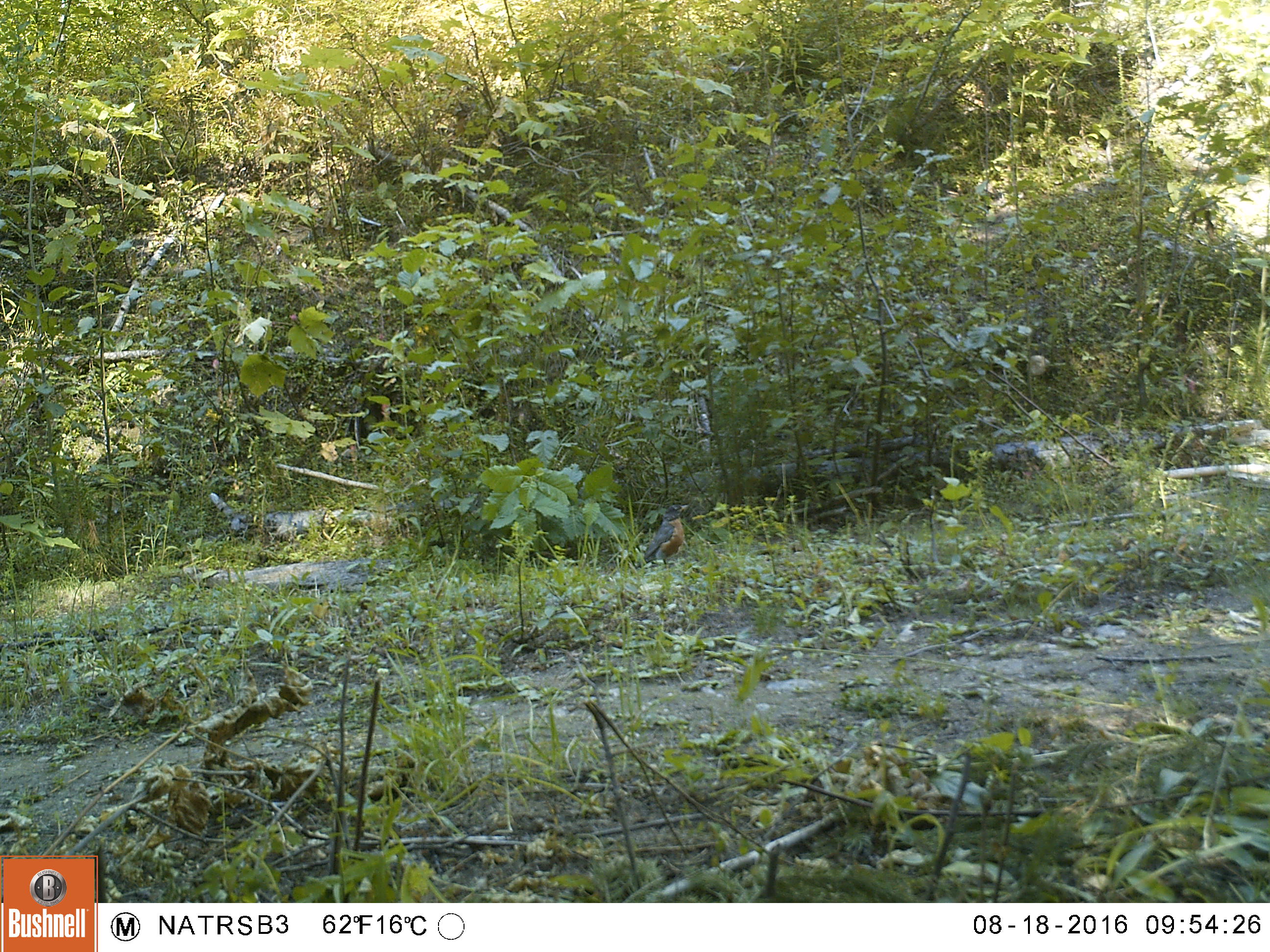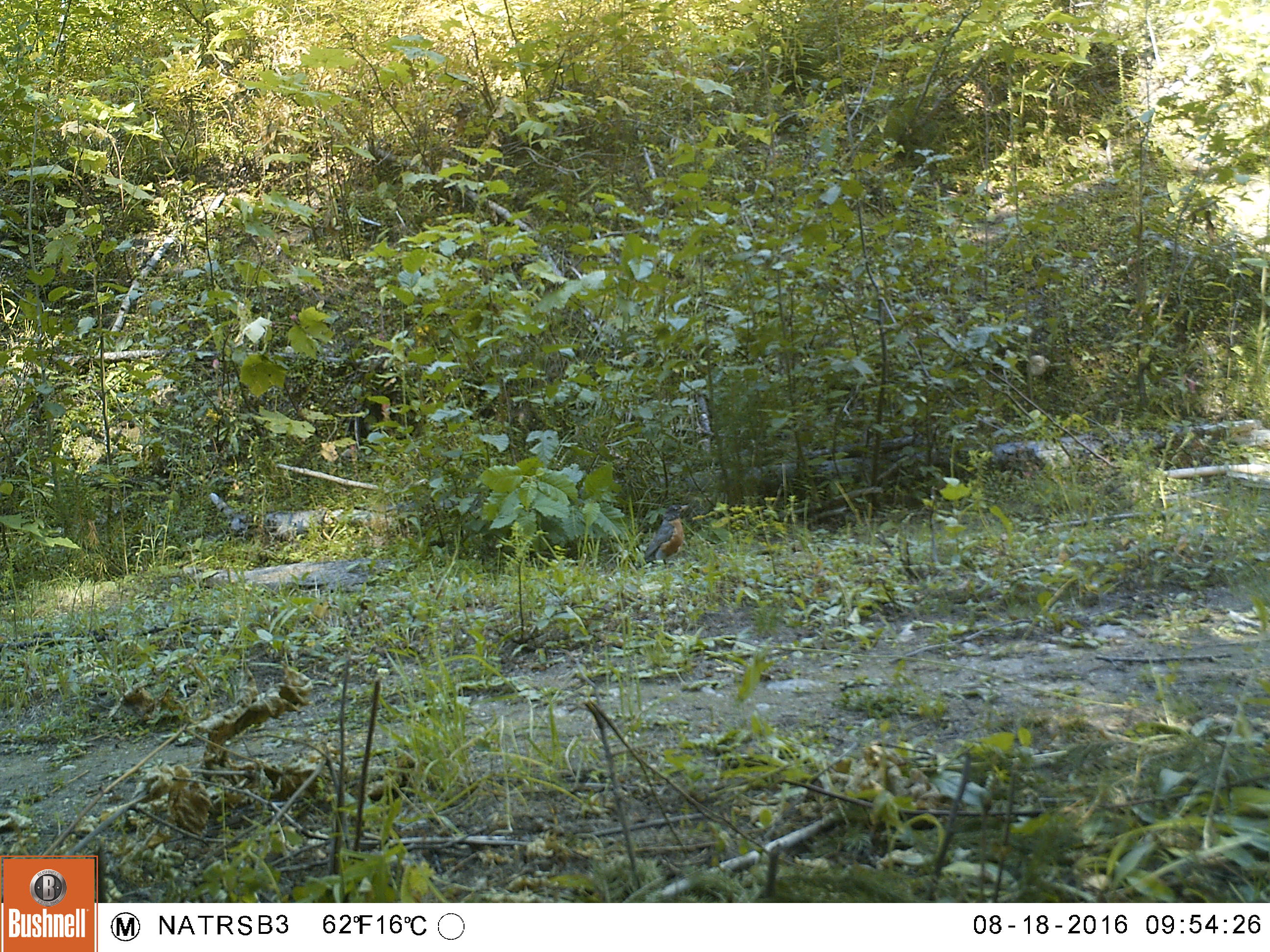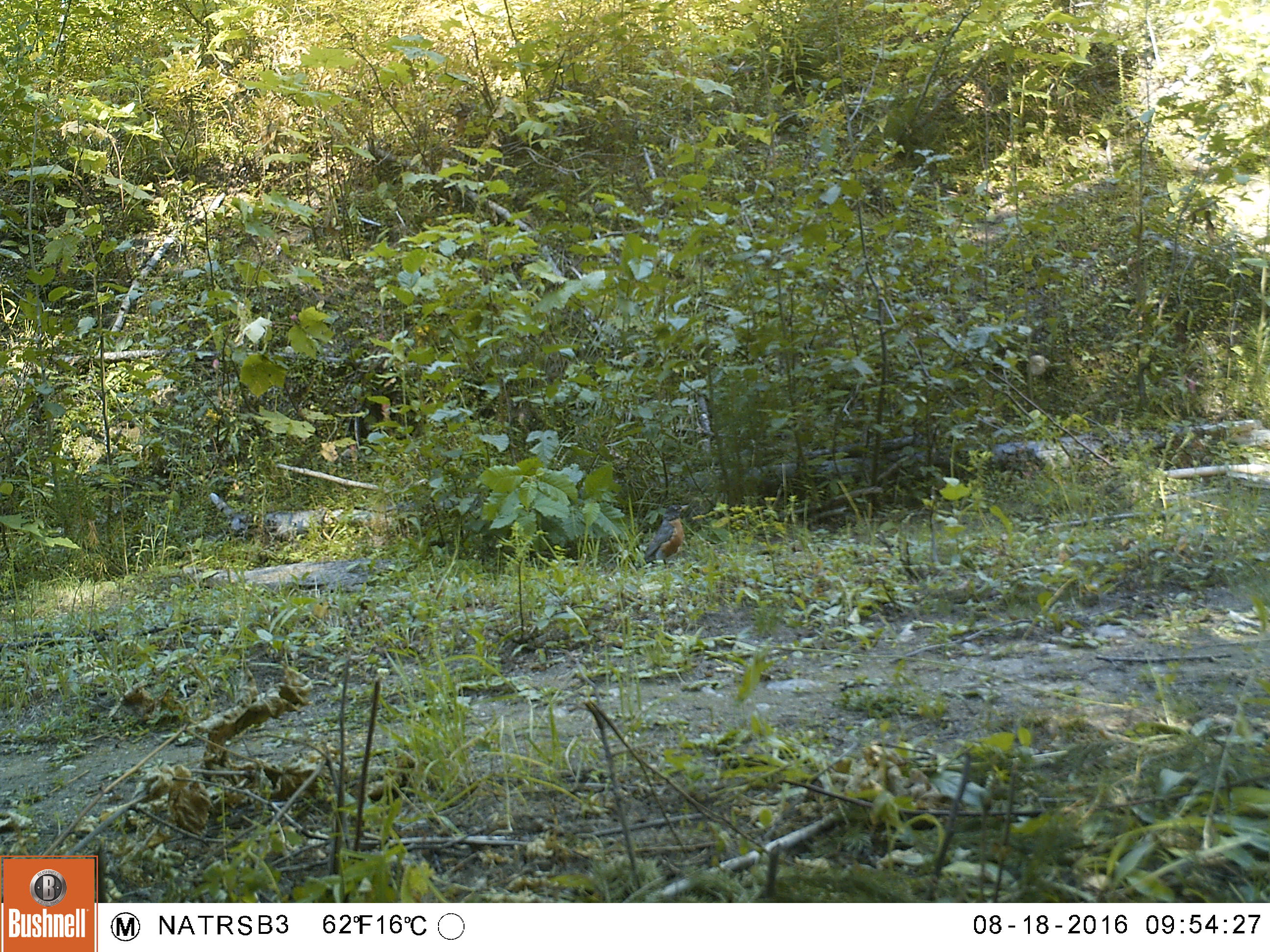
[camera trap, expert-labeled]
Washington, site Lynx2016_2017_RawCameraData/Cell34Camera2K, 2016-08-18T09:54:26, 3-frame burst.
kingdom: Animalia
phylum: Chordata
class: Aves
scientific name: Aves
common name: birds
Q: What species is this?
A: Aves (birds).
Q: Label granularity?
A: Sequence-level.